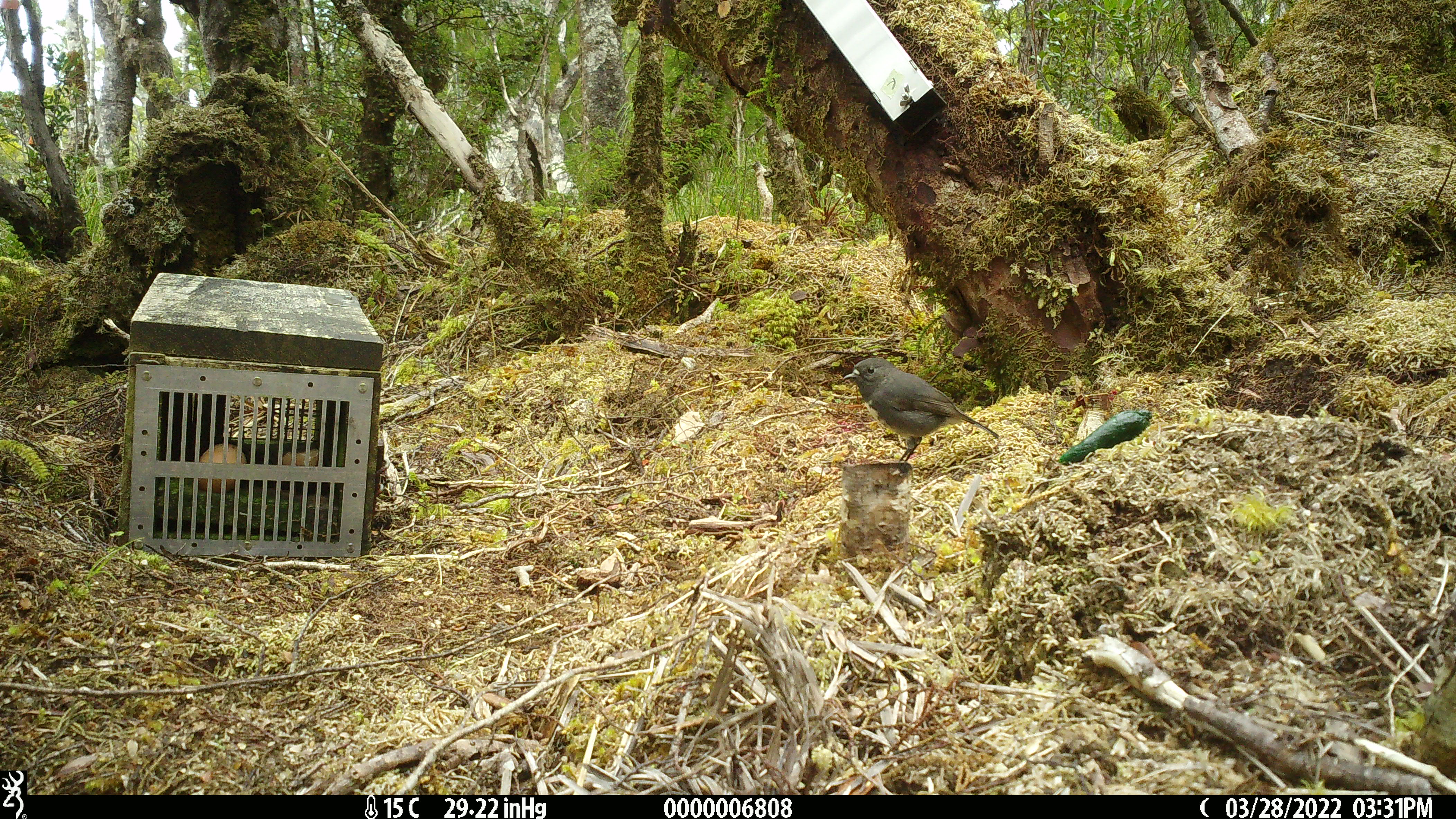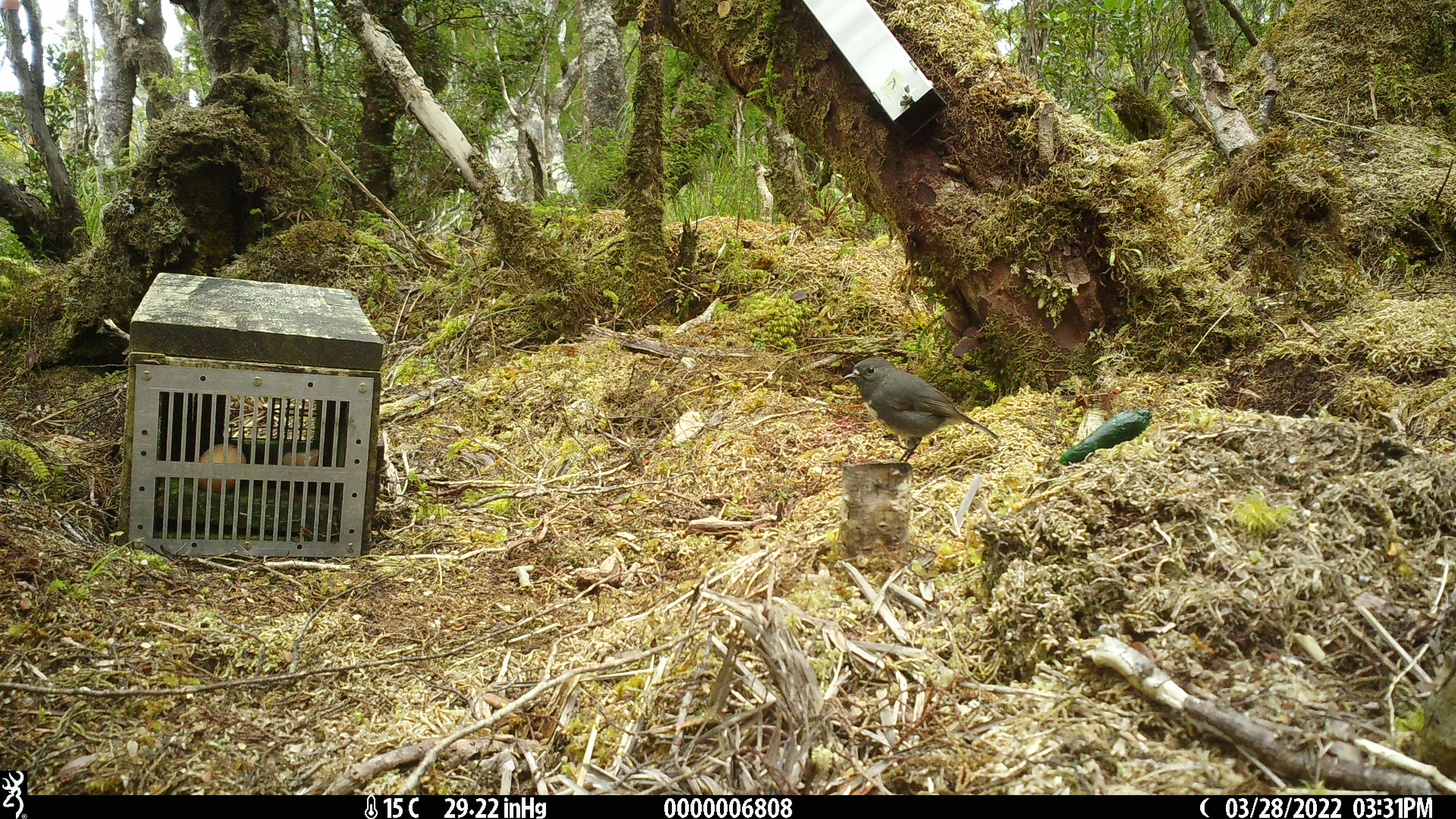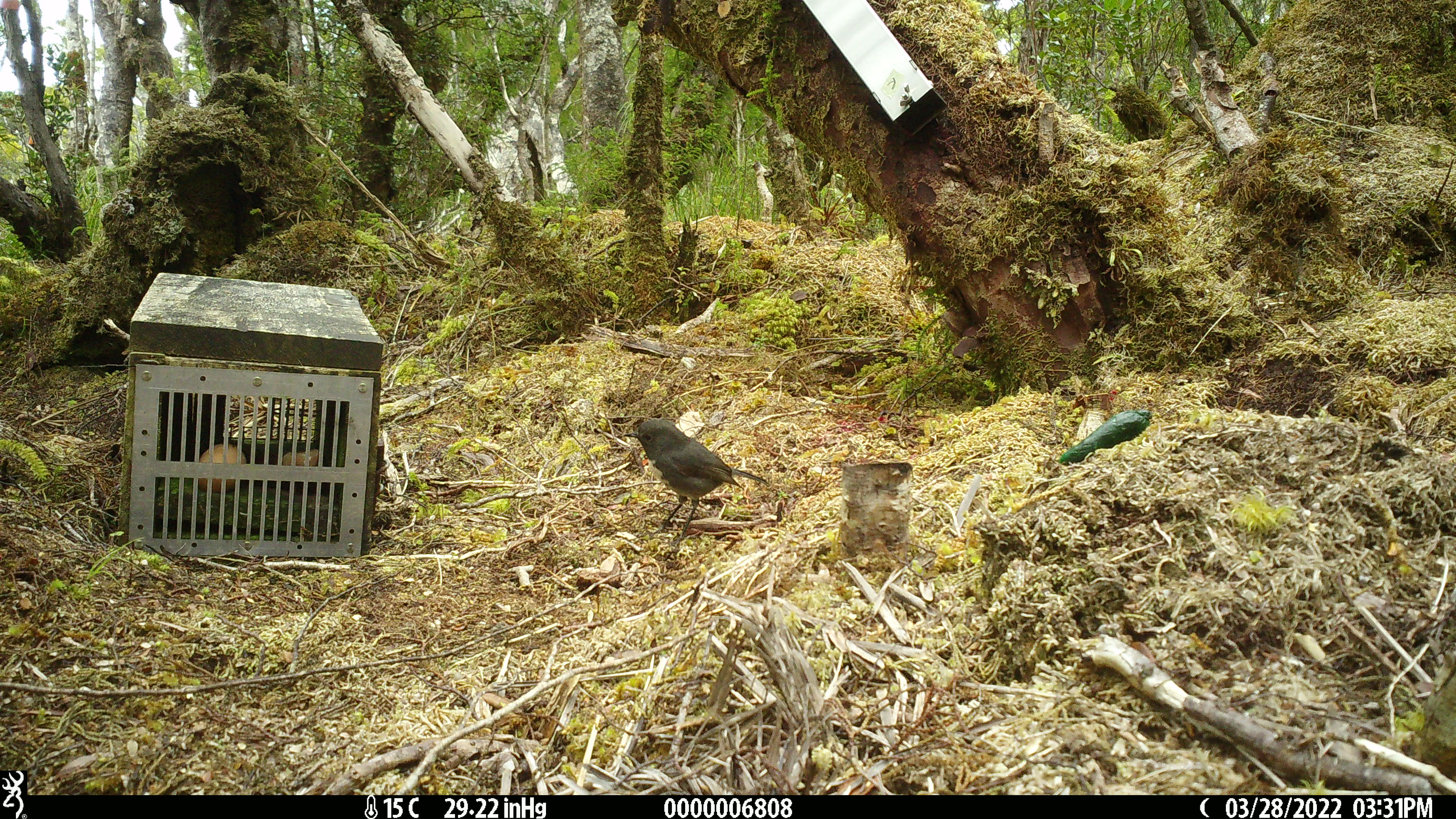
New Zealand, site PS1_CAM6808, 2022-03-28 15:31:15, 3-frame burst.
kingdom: Animalia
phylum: Chordata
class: Aves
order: Passeriformes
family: Petroicidae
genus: Petroica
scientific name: Petroica australis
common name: new zealand robin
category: robin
Robin (new zealand robin) (Petroica australis).